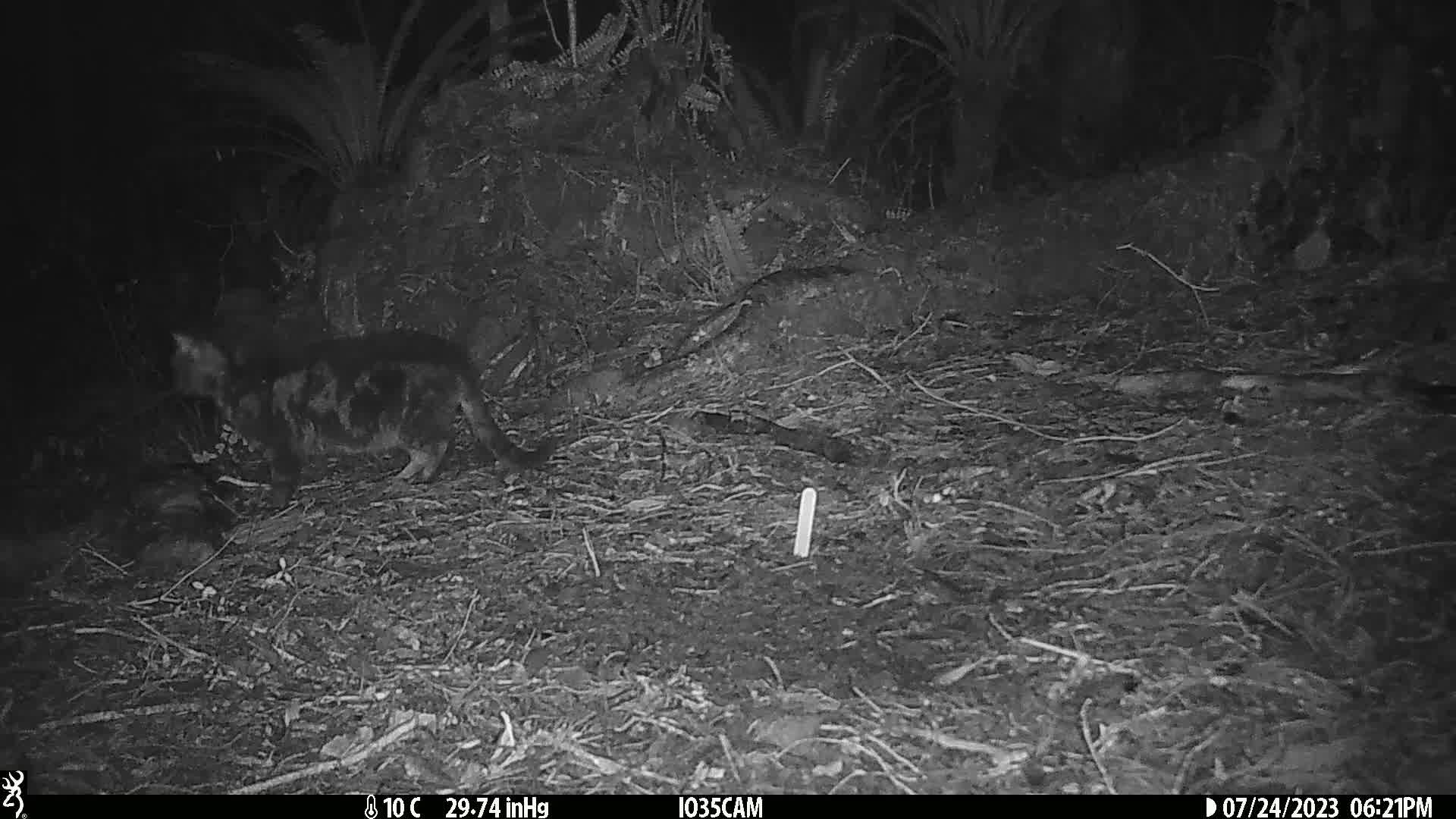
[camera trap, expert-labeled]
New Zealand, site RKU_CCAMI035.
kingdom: Animalia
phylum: Chordata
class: Mammalia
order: Carnivora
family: Felidae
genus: Felis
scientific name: Felis catus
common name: domestic cat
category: cat